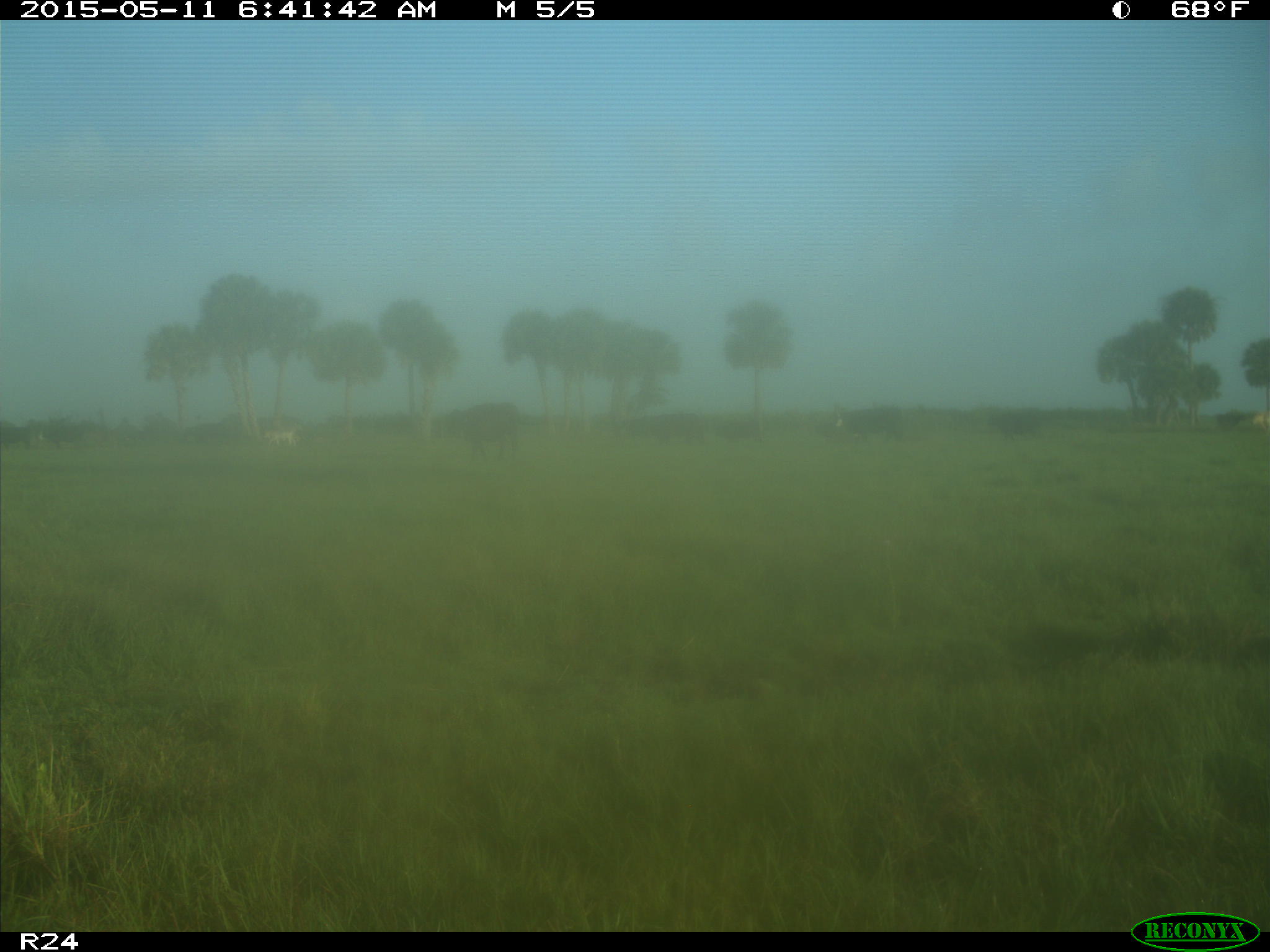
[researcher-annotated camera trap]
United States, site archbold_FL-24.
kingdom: Animalia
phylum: Chordata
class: Mammalia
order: Artiodactyla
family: Bovidae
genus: Bos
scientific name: Bos taurus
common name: domestic cow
Bos taurus (domestic cow).